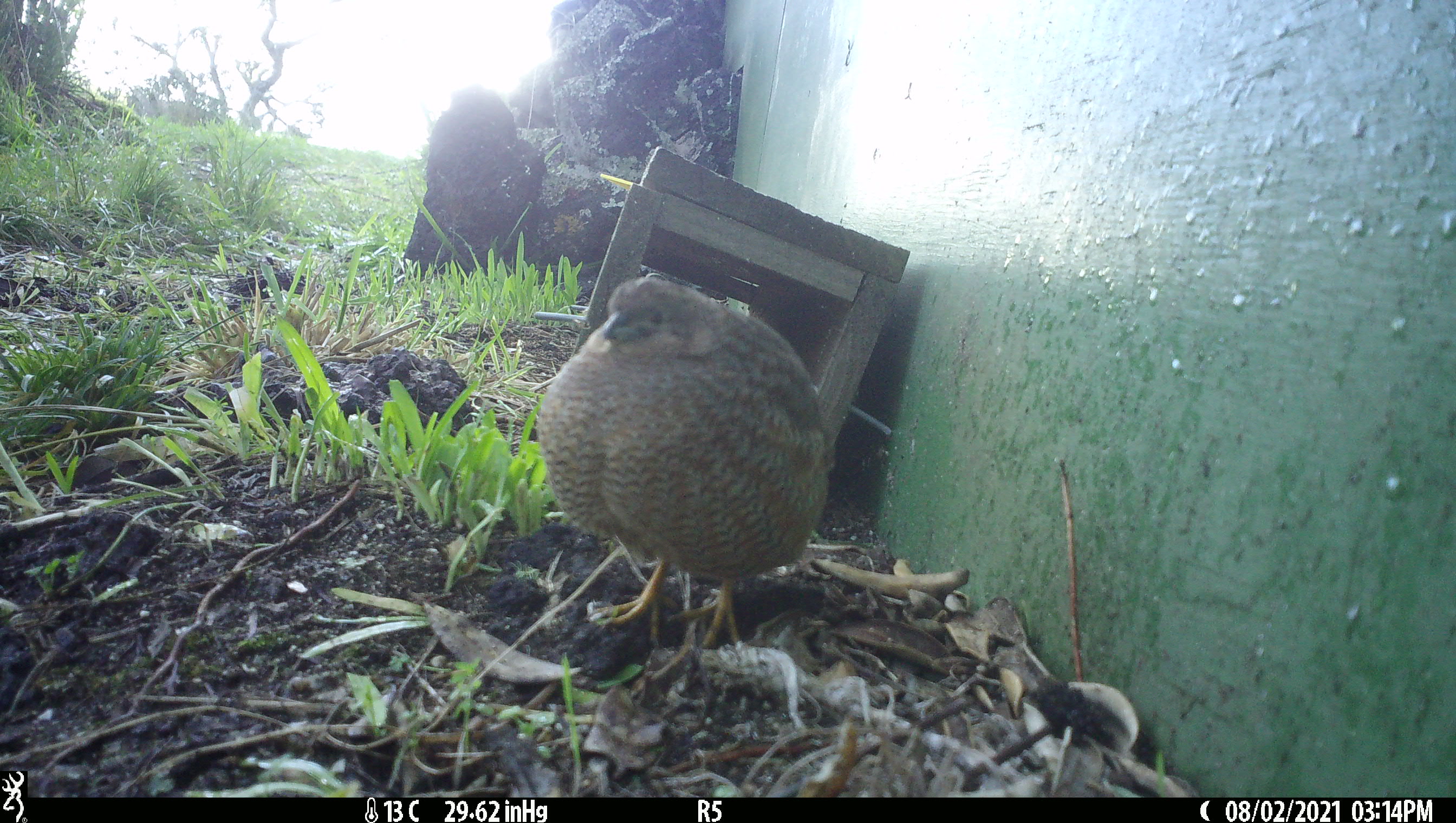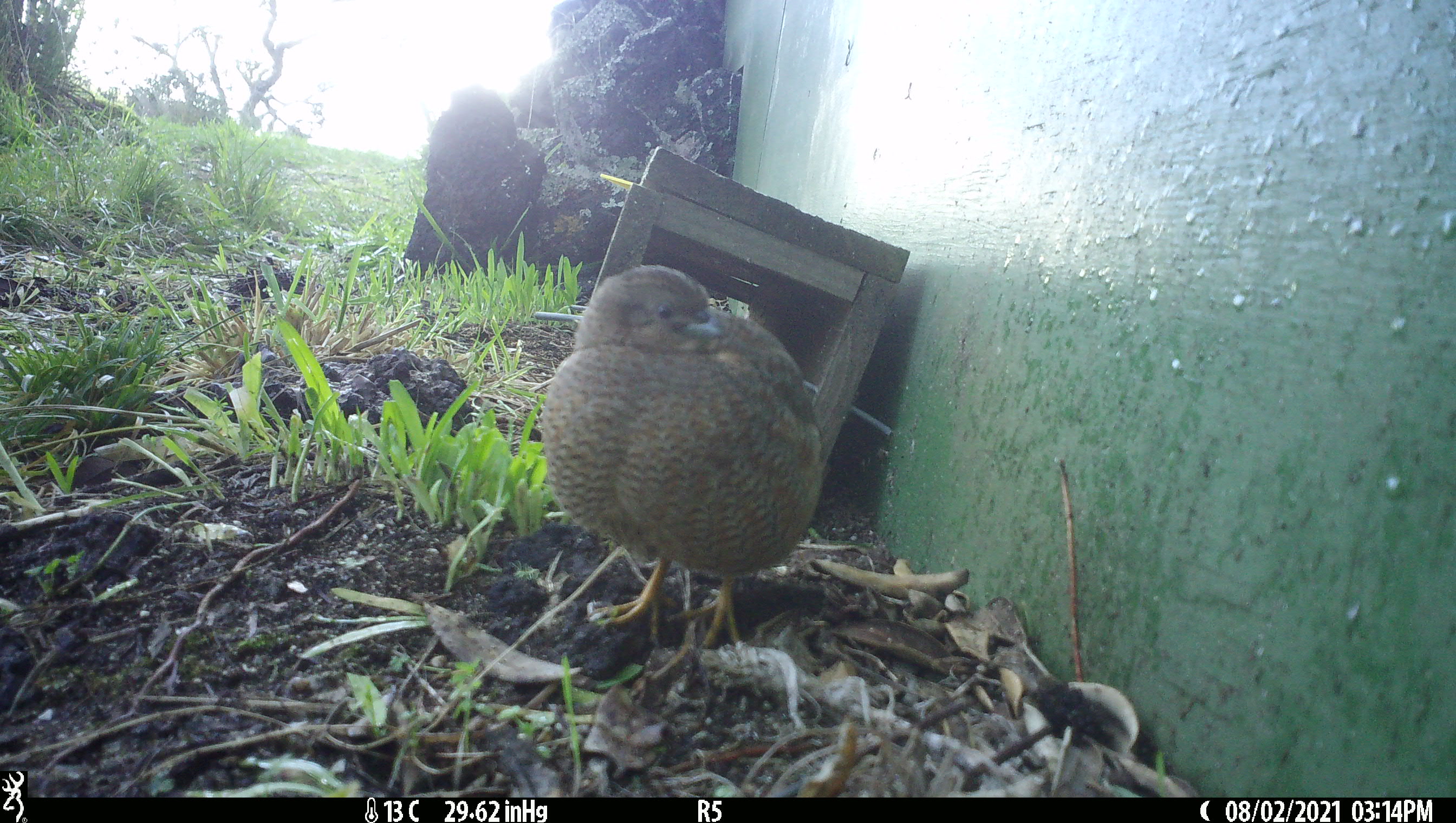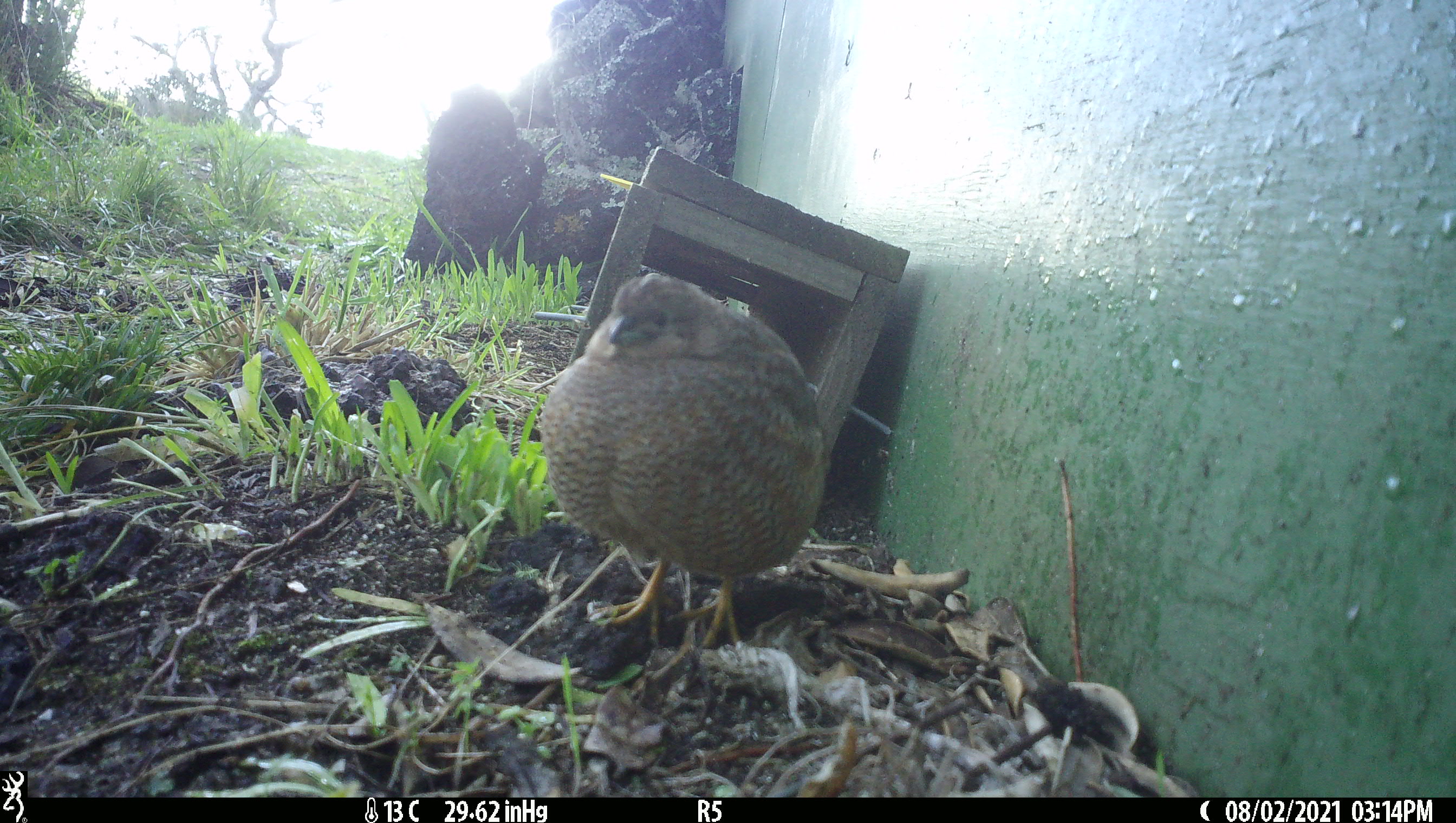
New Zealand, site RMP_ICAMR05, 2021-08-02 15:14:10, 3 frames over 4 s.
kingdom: Animalia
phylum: Chordata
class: Aves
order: Galliformes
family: Phasianidae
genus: Synoicus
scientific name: Synoicus ypsilophorus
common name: brown quail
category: quail brown